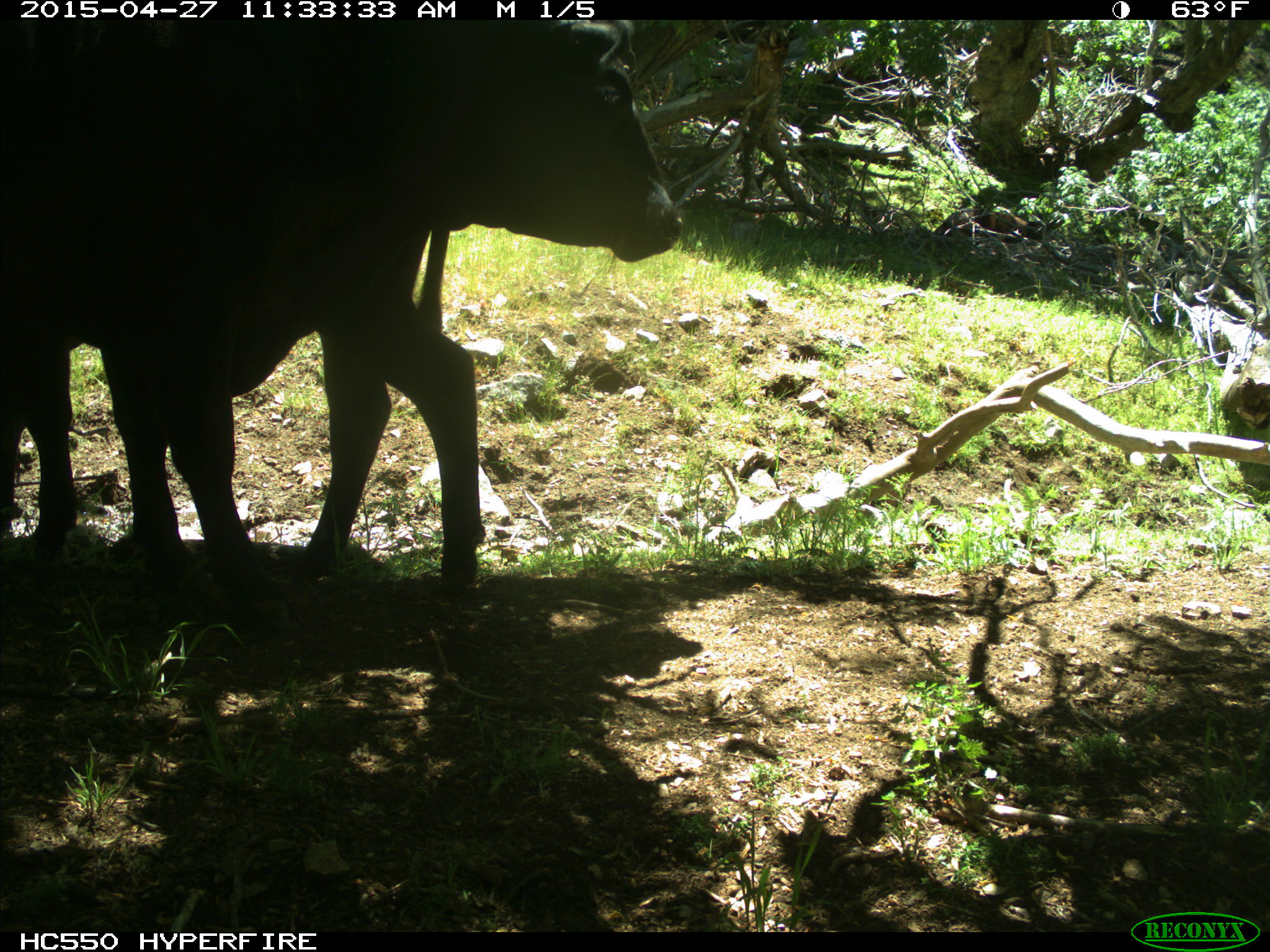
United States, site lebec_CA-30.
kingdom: Animalia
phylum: Chordata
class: Mammalia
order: Artiodactyla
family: Bovidae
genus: Bos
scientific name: Bos taurus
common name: domestic cow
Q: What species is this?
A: Bos taurus (domestic cow).